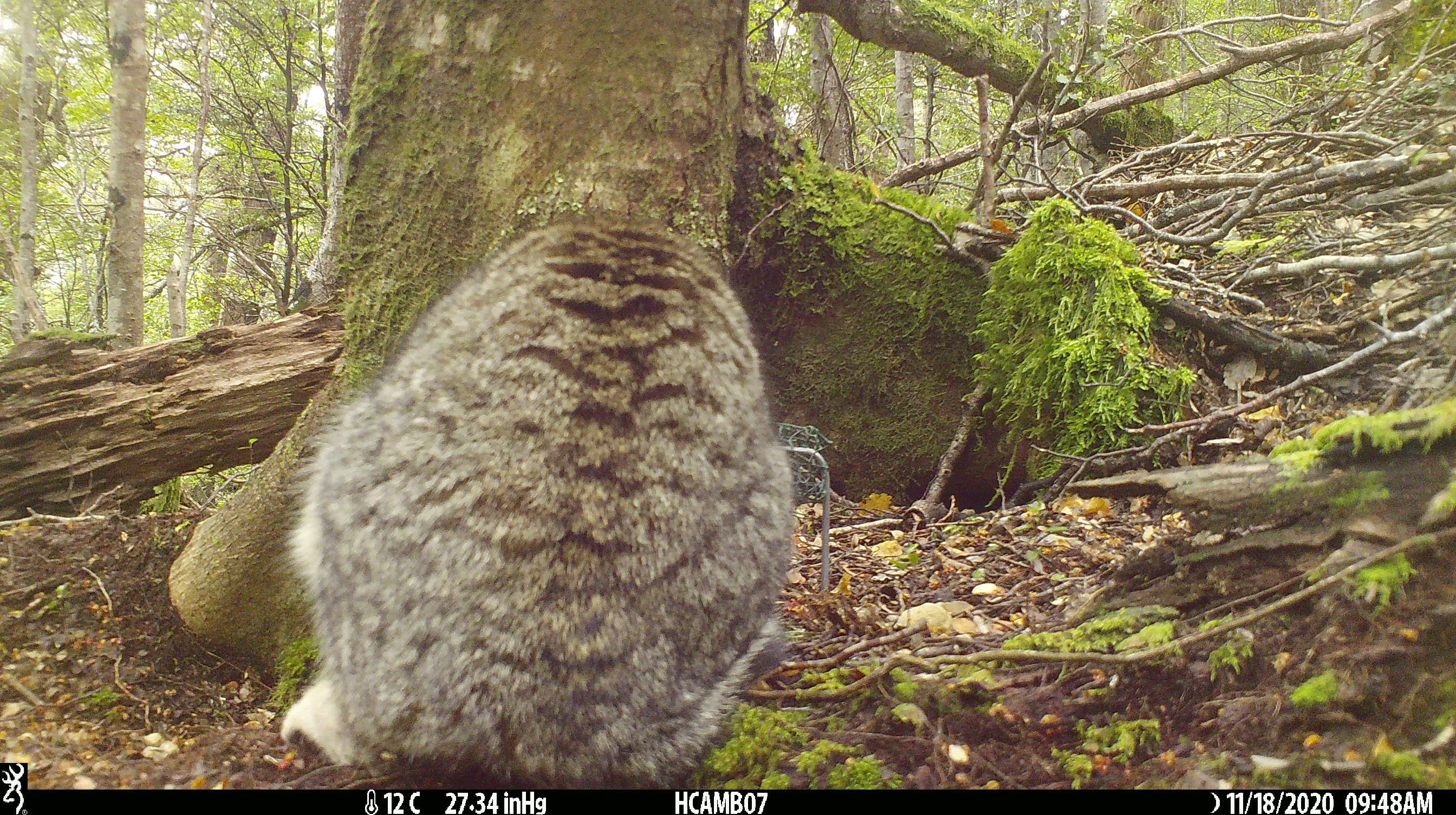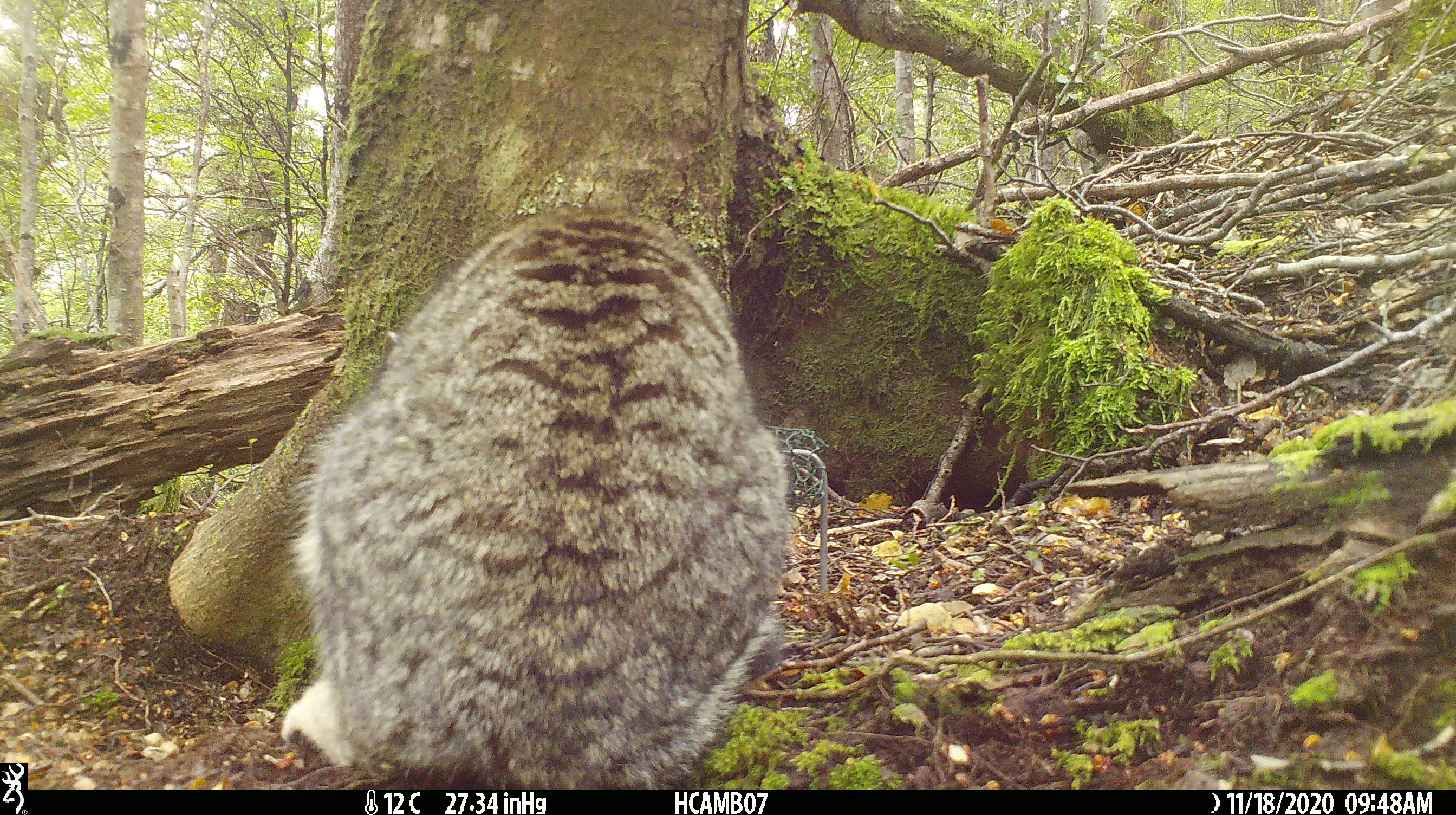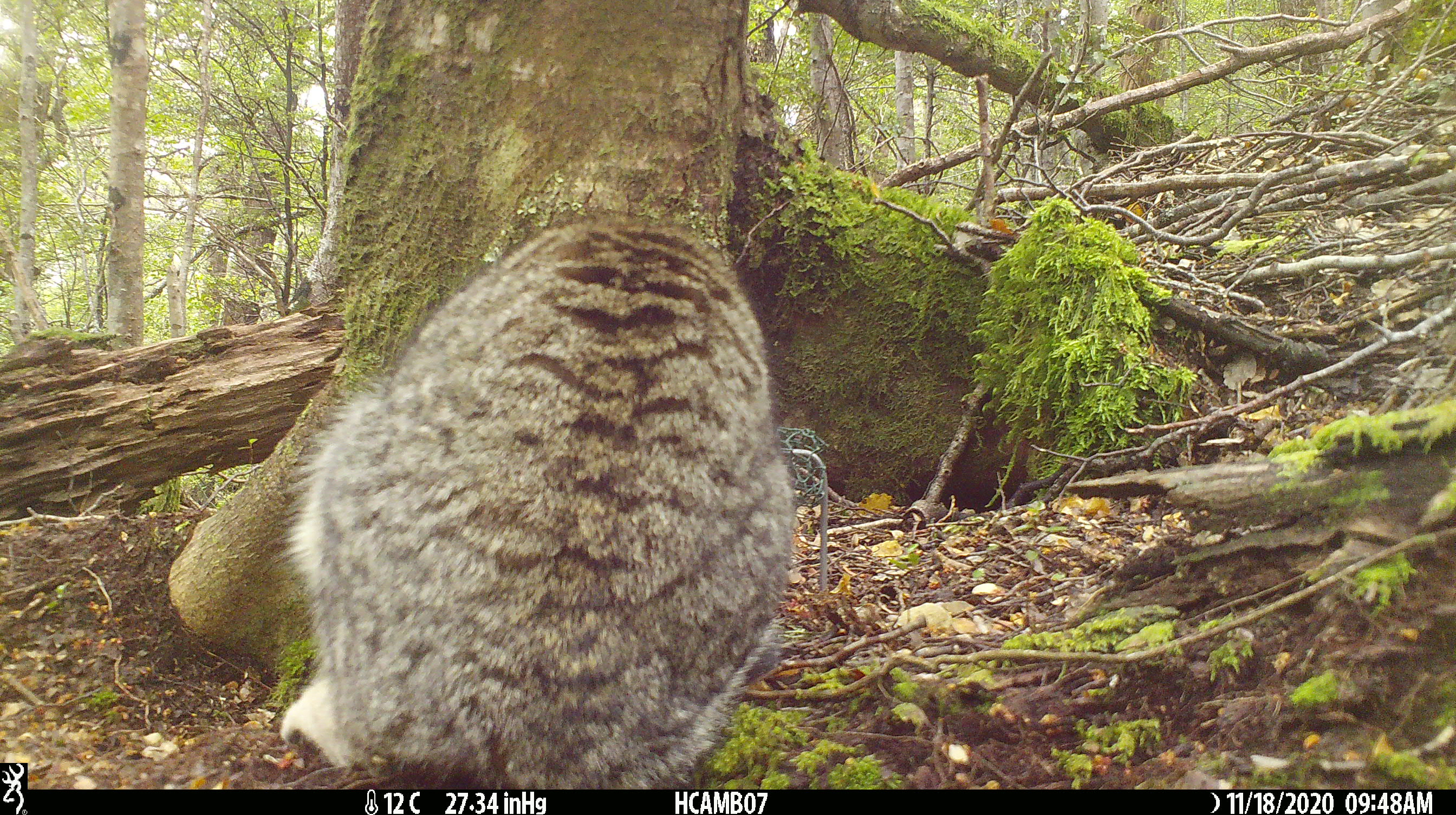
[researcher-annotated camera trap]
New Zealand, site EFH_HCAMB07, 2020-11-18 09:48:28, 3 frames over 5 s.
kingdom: Animalia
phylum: Chordata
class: Mammalia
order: Carnivora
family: Felidae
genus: Felis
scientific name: Felis catus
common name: domestic cat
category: cat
Cat (domestic cat) (Felis catus).